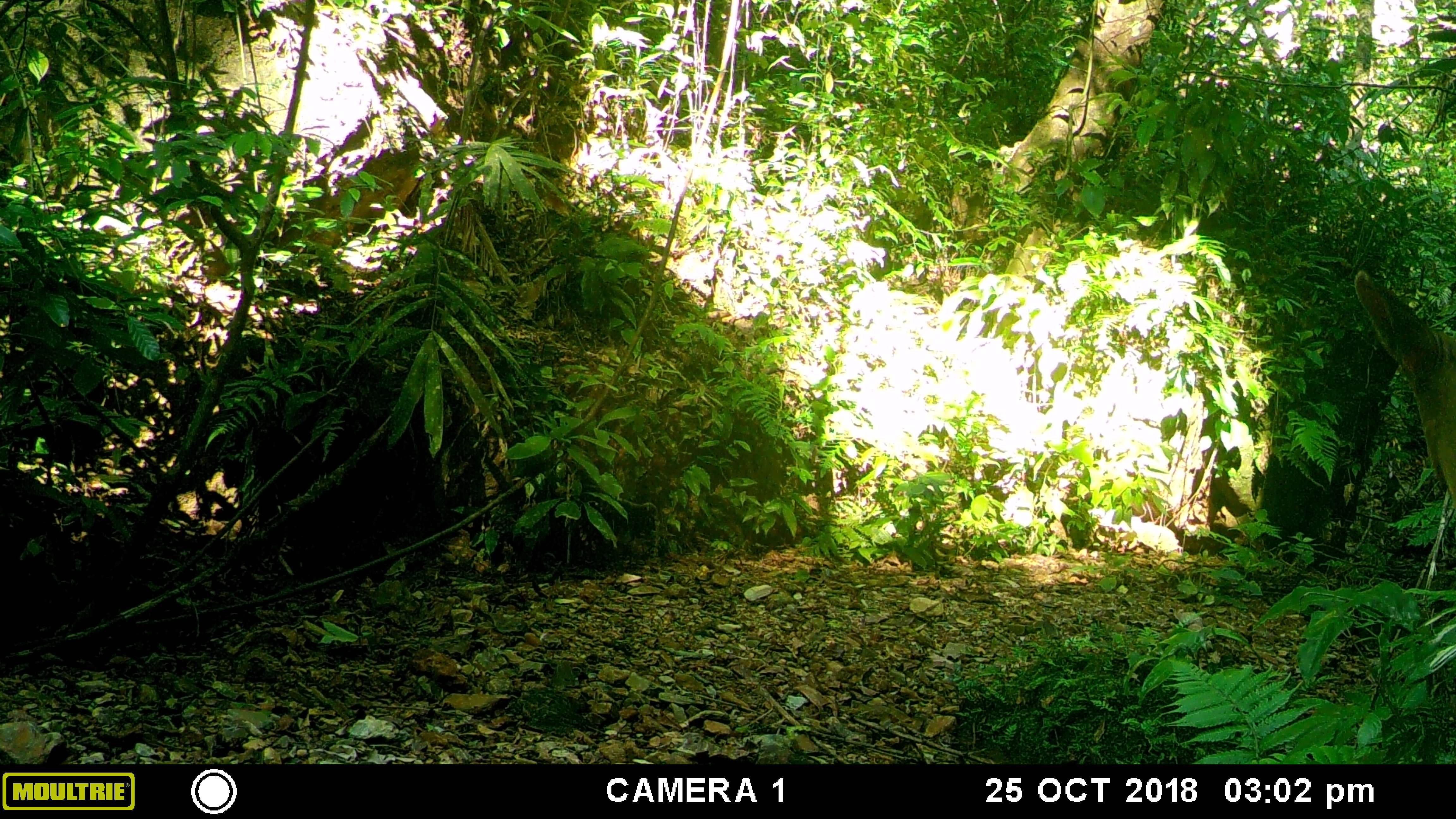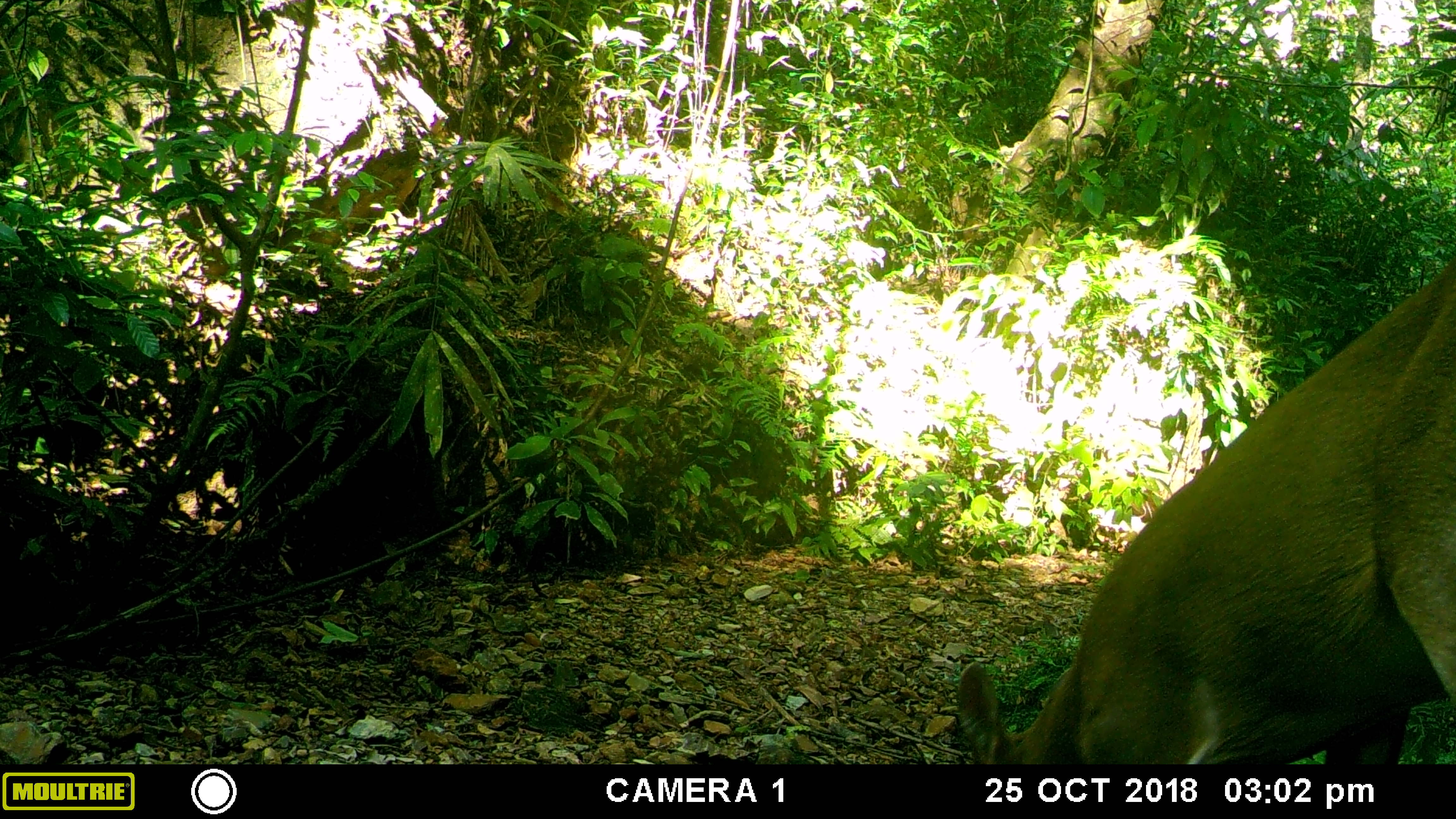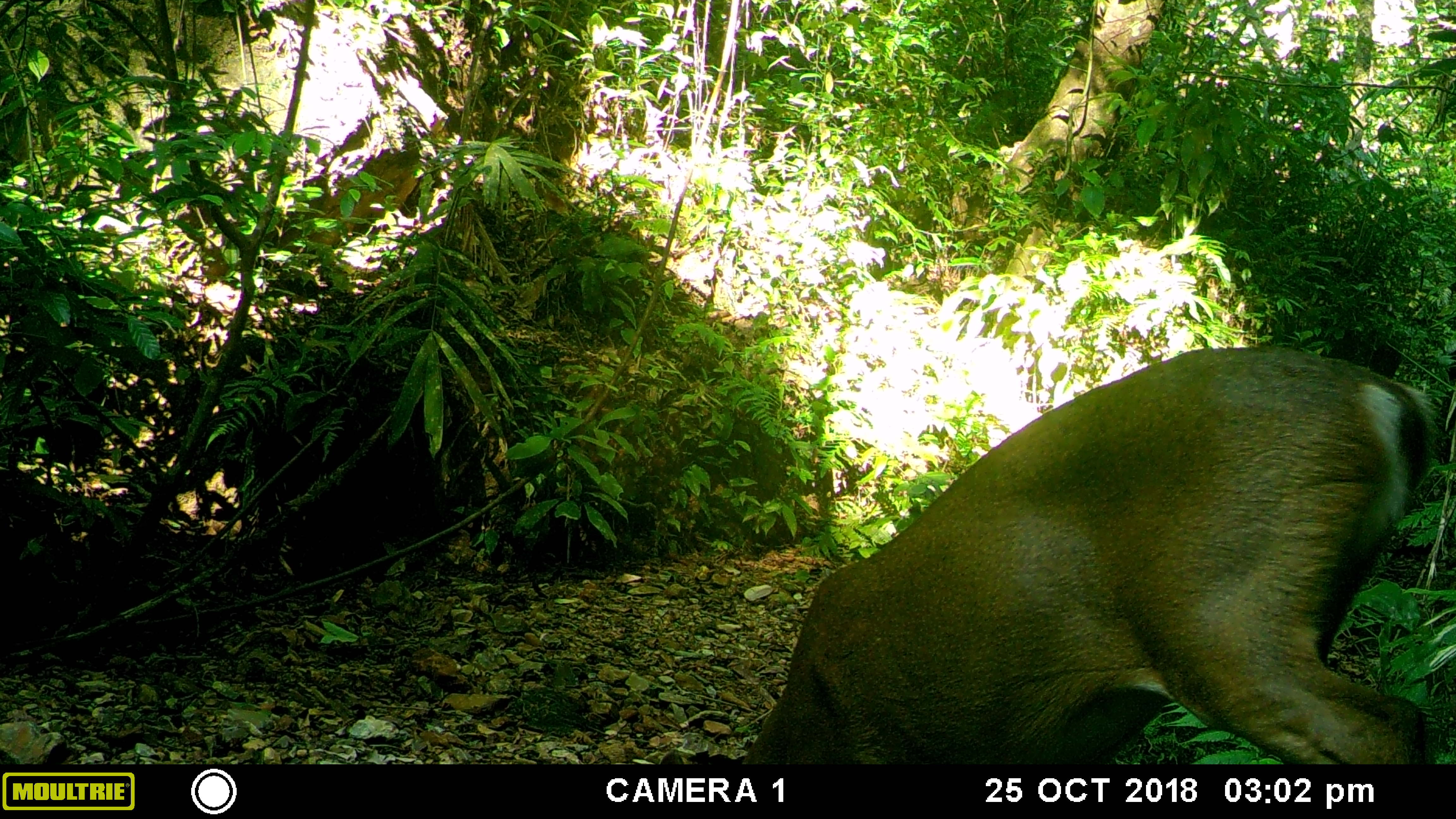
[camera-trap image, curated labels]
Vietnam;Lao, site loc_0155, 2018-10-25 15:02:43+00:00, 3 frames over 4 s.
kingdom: Animalia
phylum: Chordata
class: Mammalia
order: Artiodactyla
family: Cervidae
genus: Muntiacus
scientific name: Muntiacus vuquangensis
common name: large-antlered muntjac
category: large antlered muntjac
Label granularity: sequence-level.